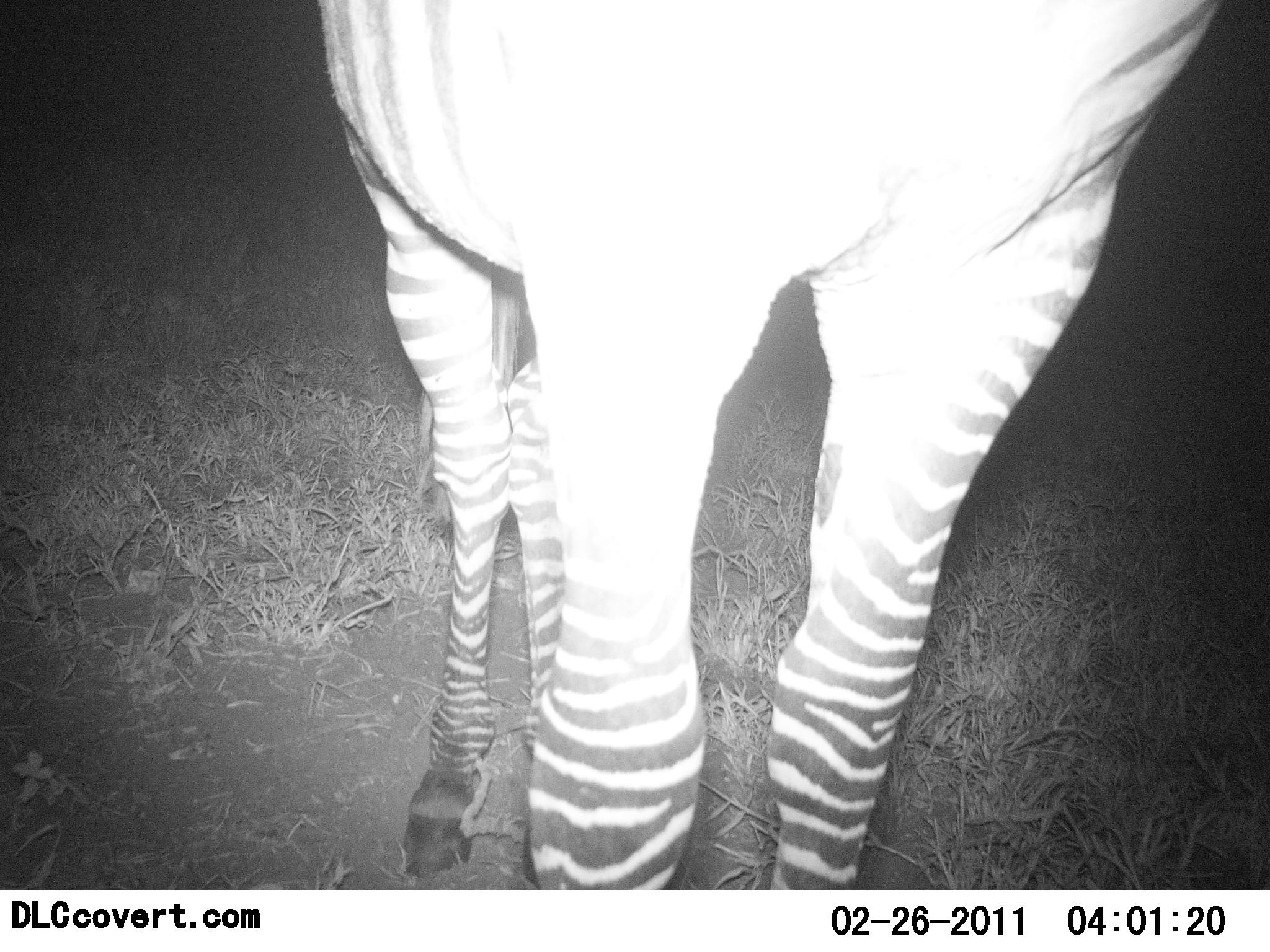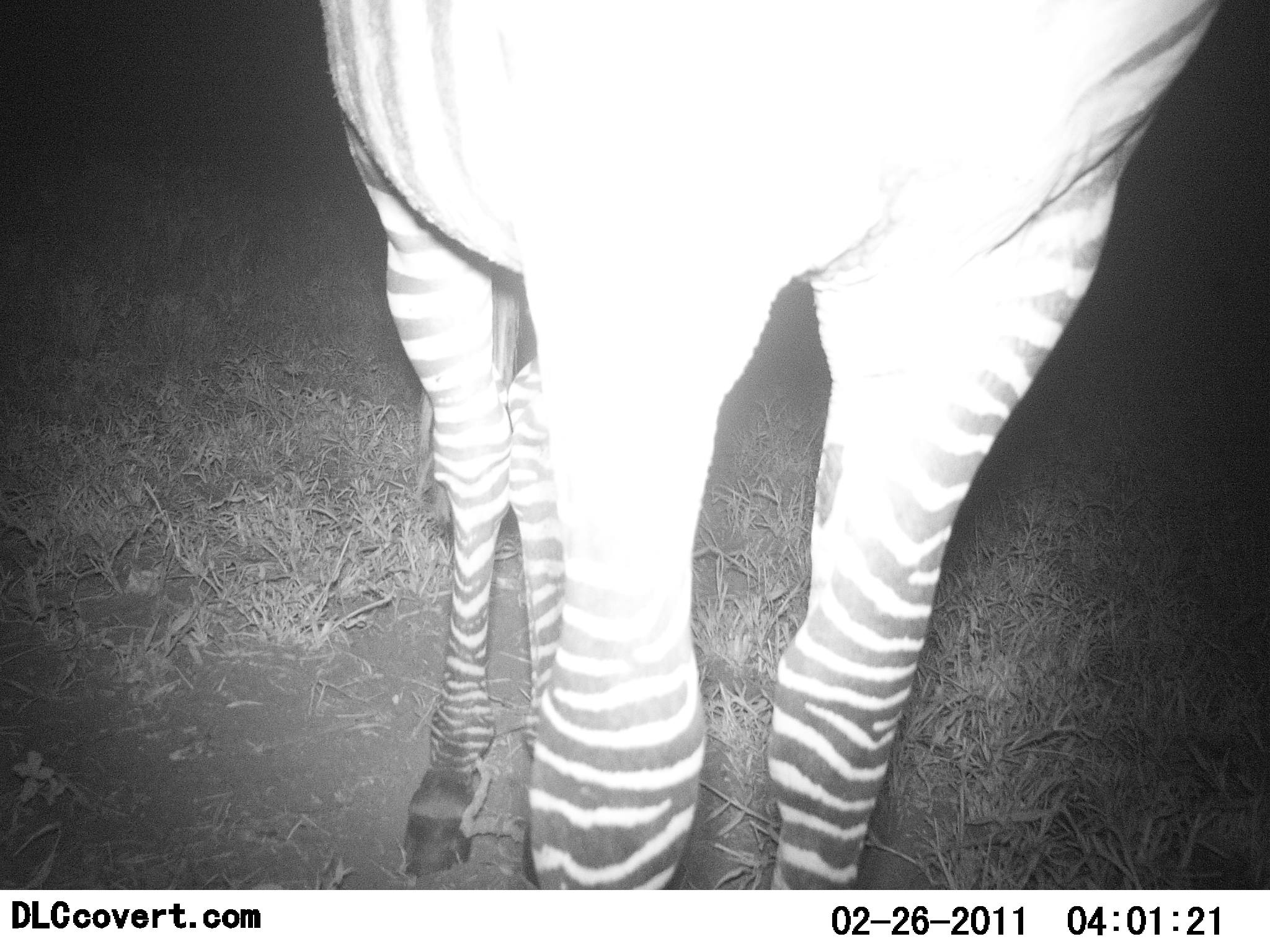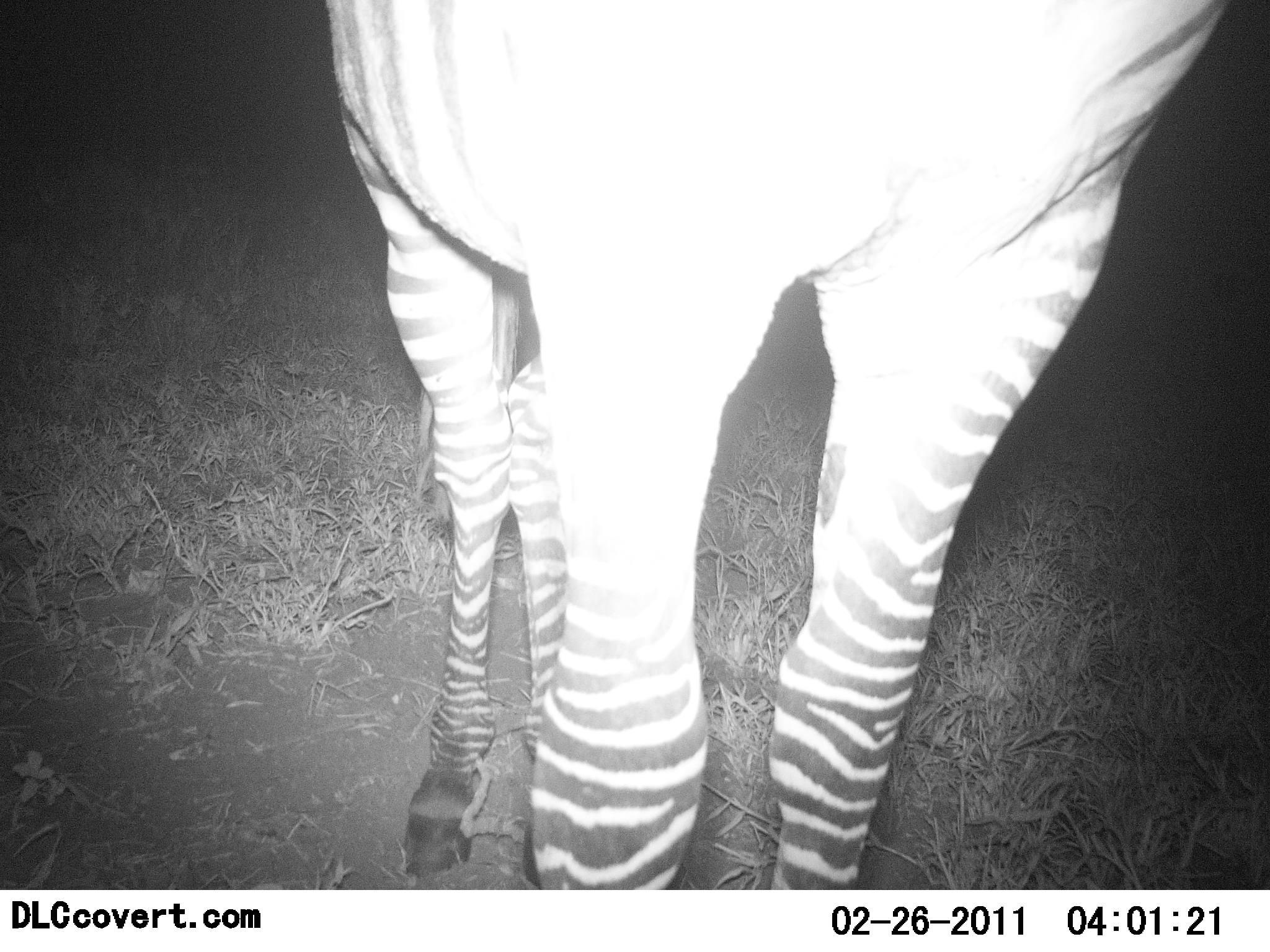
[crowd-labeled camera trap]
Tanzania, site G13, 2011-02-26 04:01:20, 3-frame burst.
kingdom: Animalia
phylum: Chordata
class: Mammalia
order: Perissodactyla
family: Equidae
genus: Equus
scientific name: Equus quagga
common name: plains zebra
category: zebra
Zebra (plains zebra) (Equus quagga), count 1. Behavior (volunteer vote fractions): standing 100%, resting 0%, moving 0%, interacting 0%. Young present (vote fraction): 0%. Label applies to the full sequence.